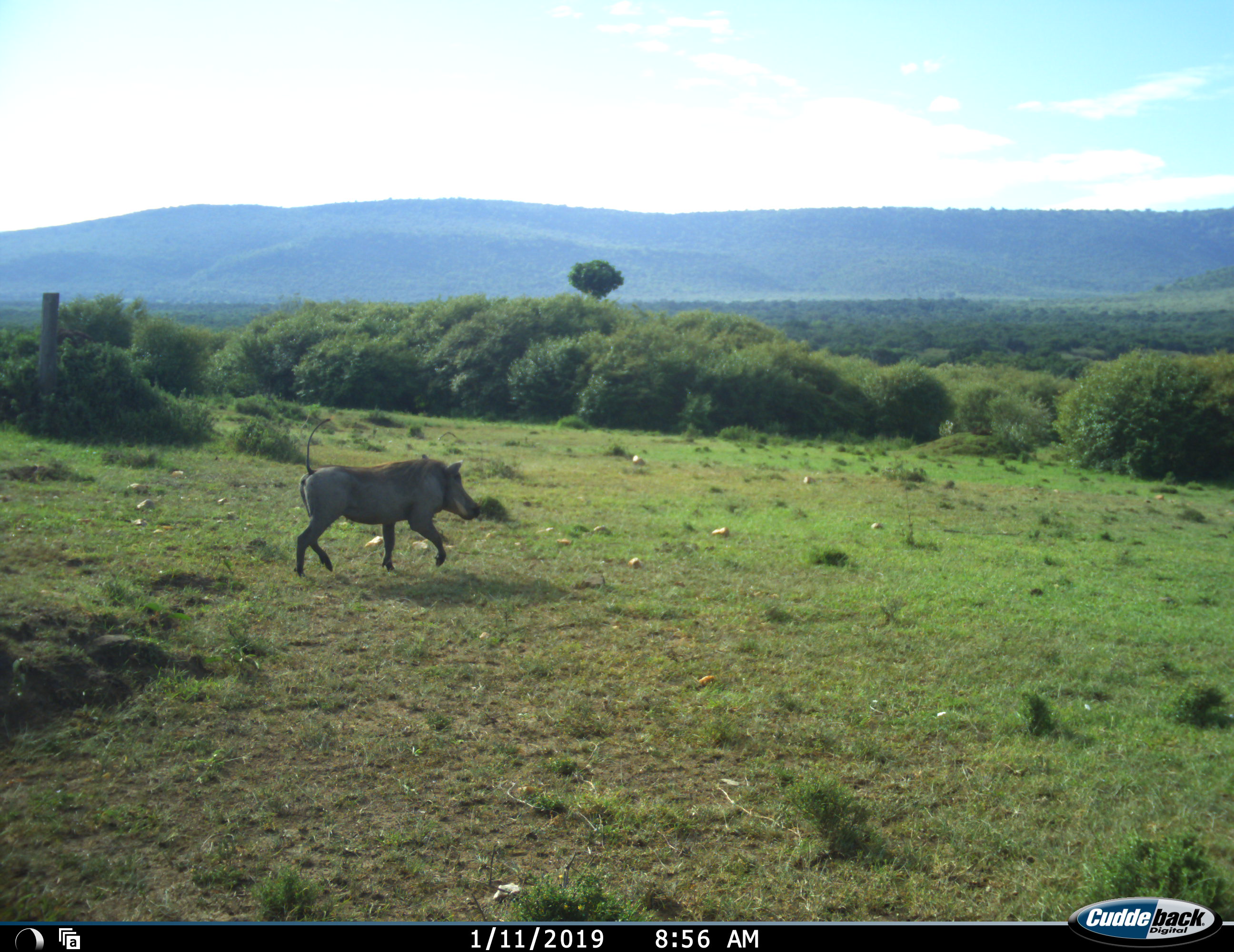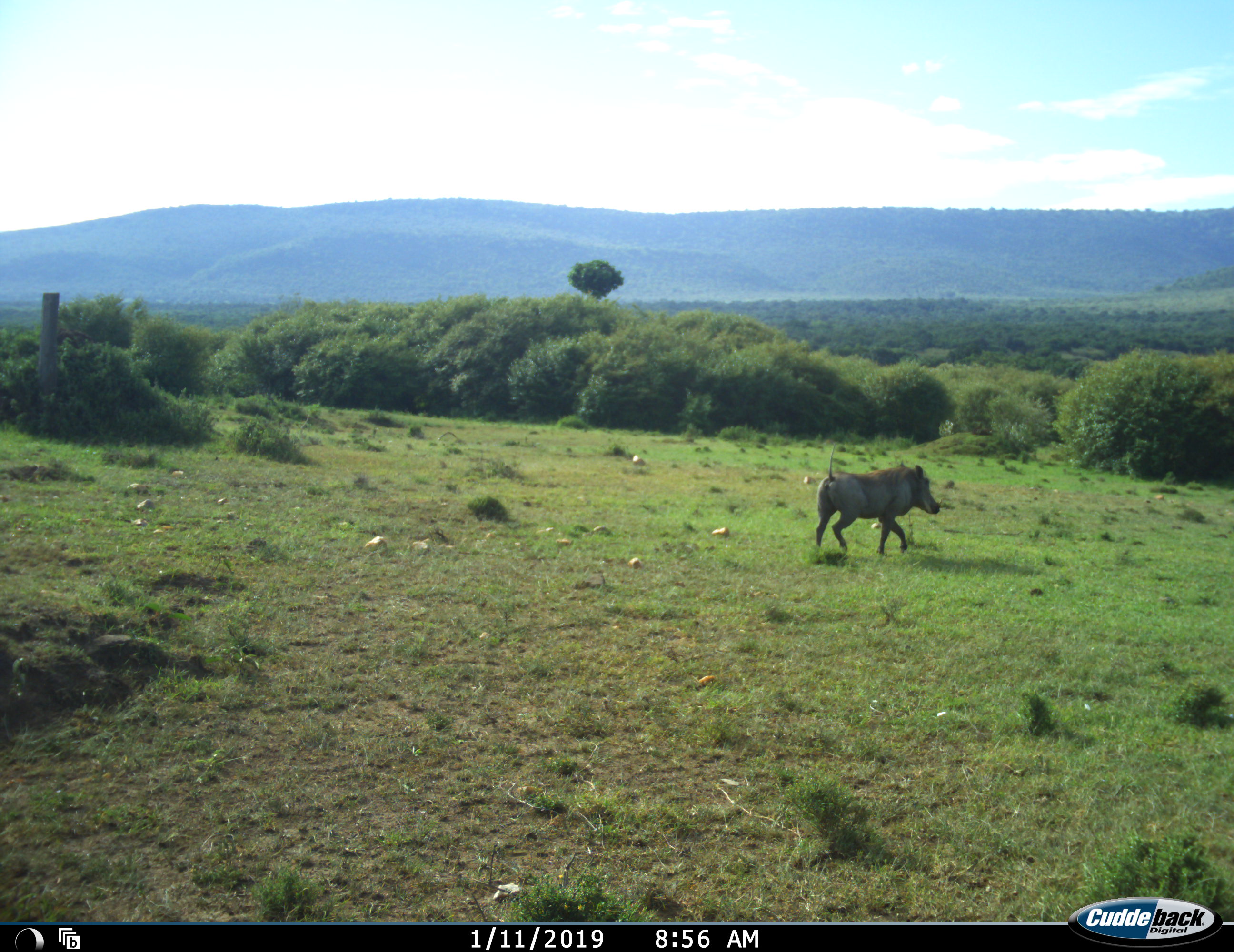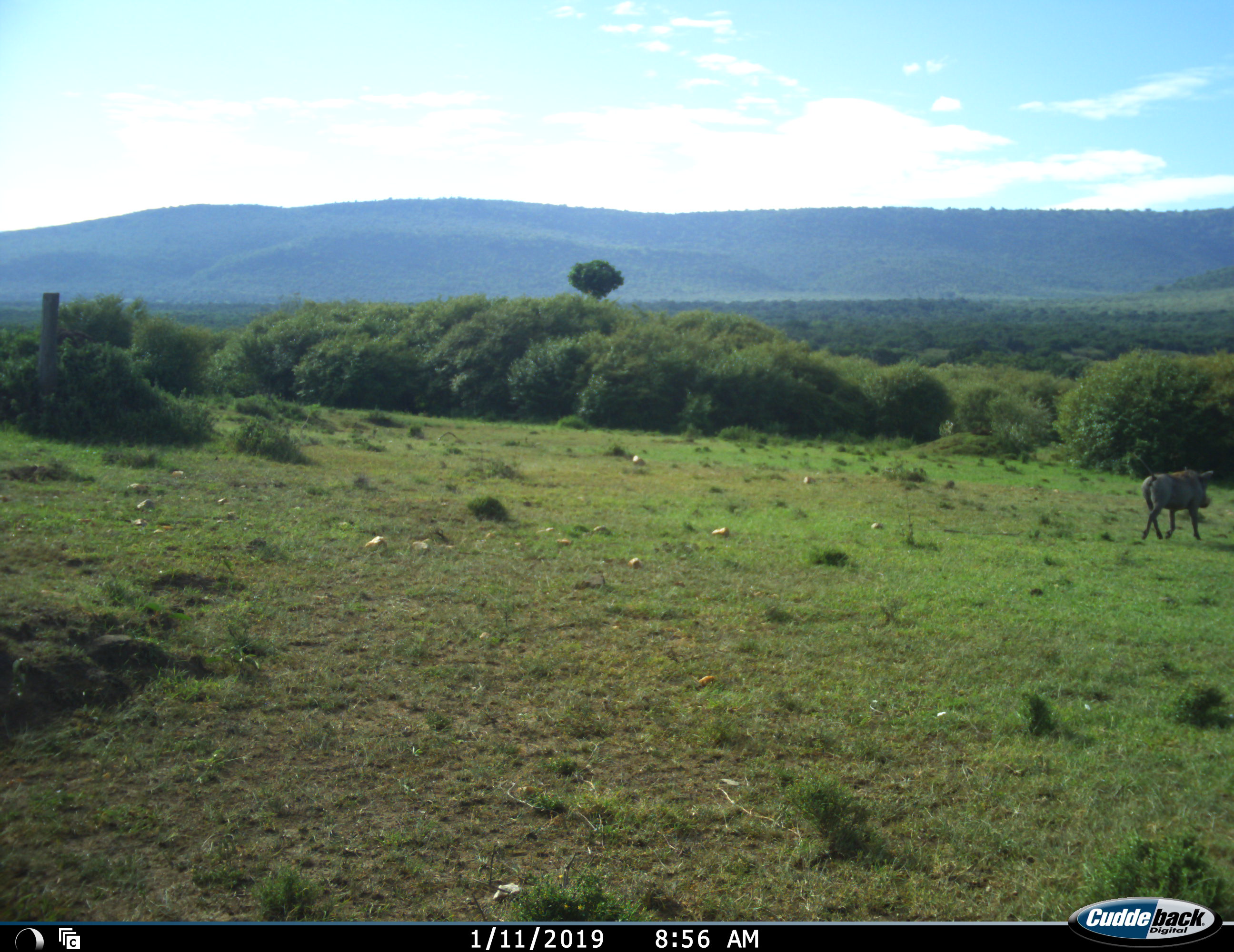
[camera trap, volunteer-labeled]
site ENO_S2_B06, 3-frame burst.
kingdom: Animalia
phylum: Chordata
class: Mammalia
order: Artiodactyla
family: Suidae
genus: Phacochoerus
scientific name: Phacochoerus africanus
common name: warthog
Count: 1.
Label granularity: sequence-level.